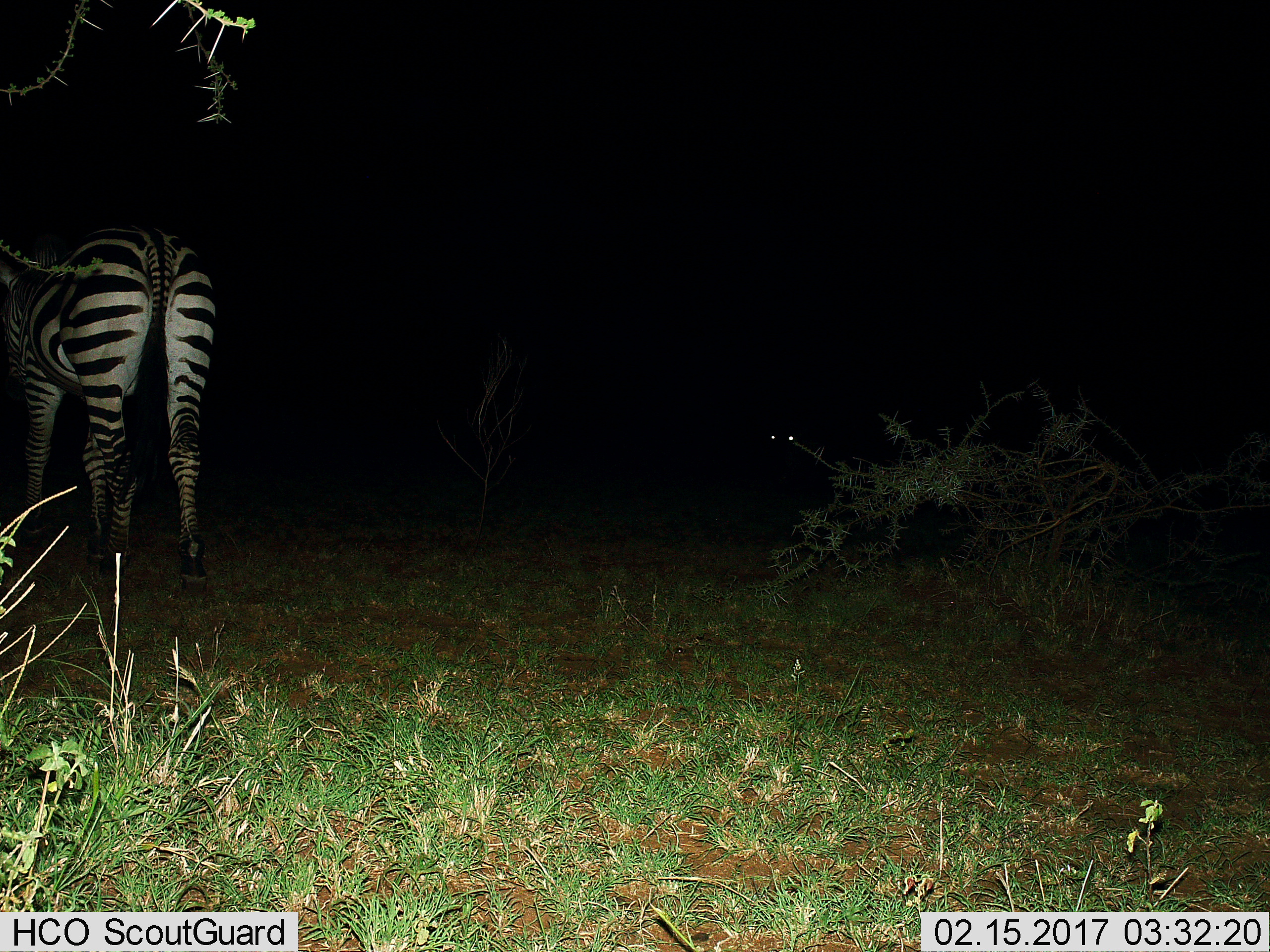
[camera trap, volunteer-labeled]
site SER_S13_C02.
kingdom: Animalia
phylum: Chordata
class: Mammalia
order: Perissodactyla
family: Equidae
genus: Equus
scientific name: Equus quagga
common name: plains zebra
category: zebraplains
Zebraplains (plains zebra) (Equus quagga), count 1. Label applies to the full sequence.